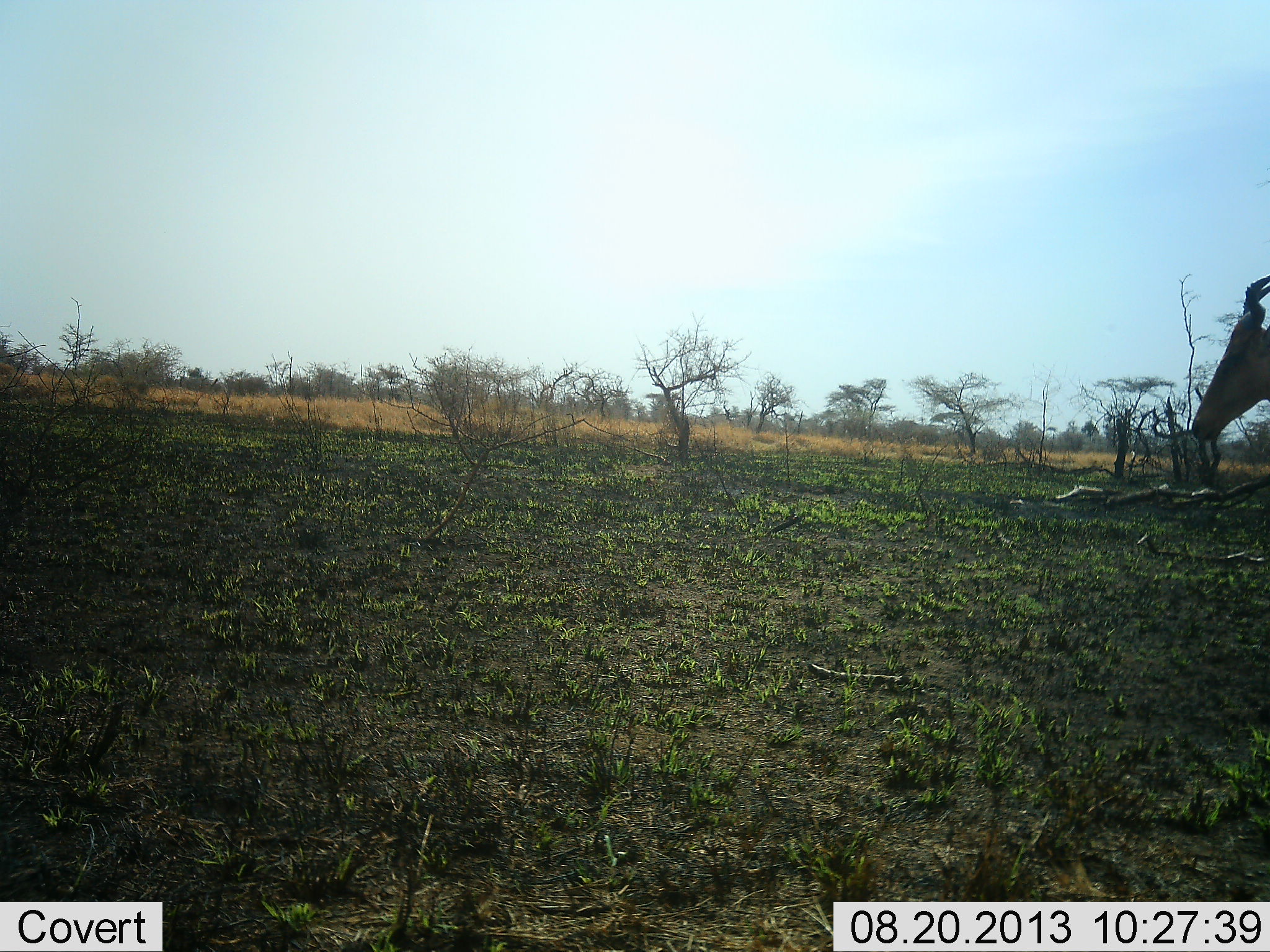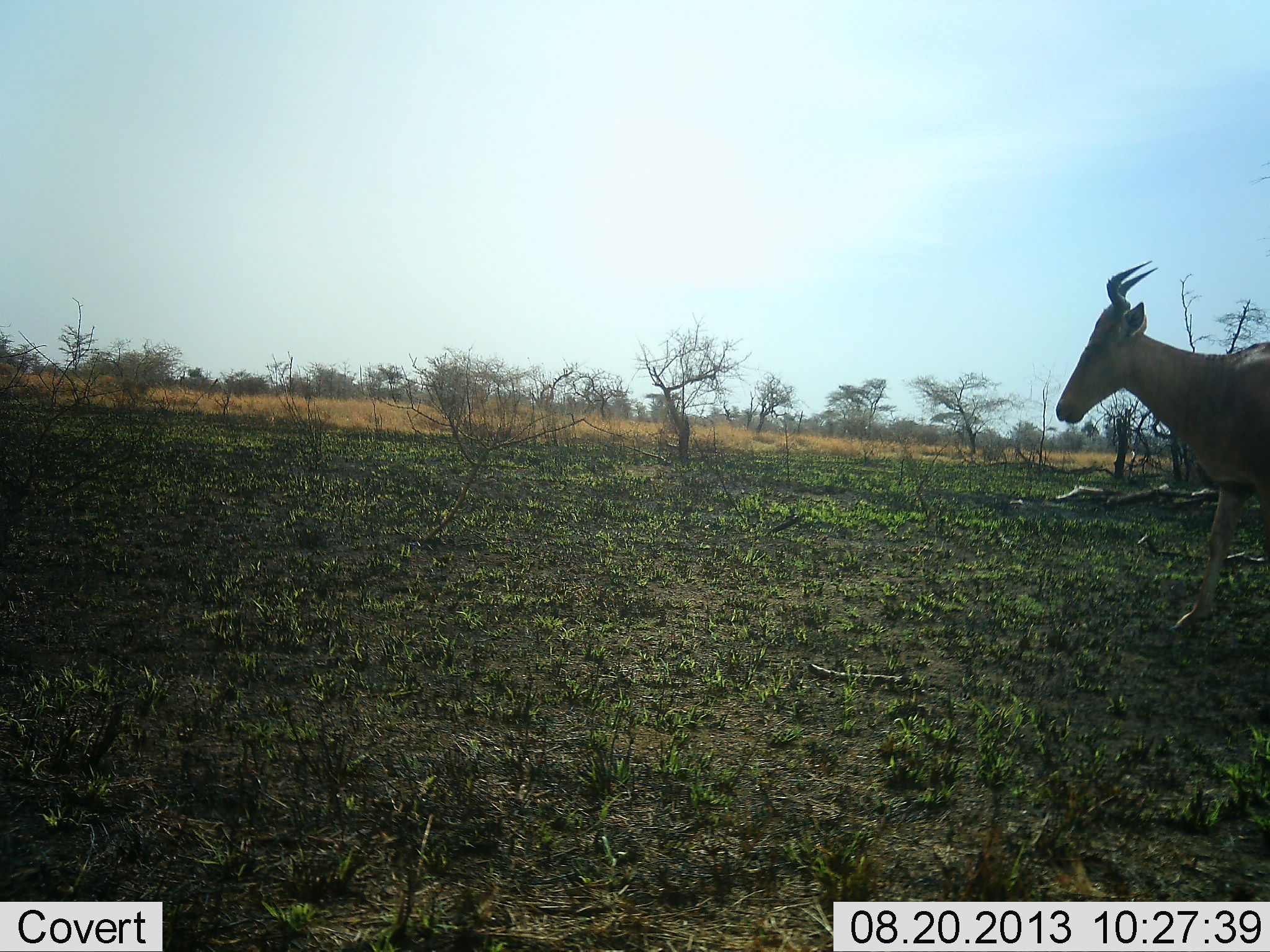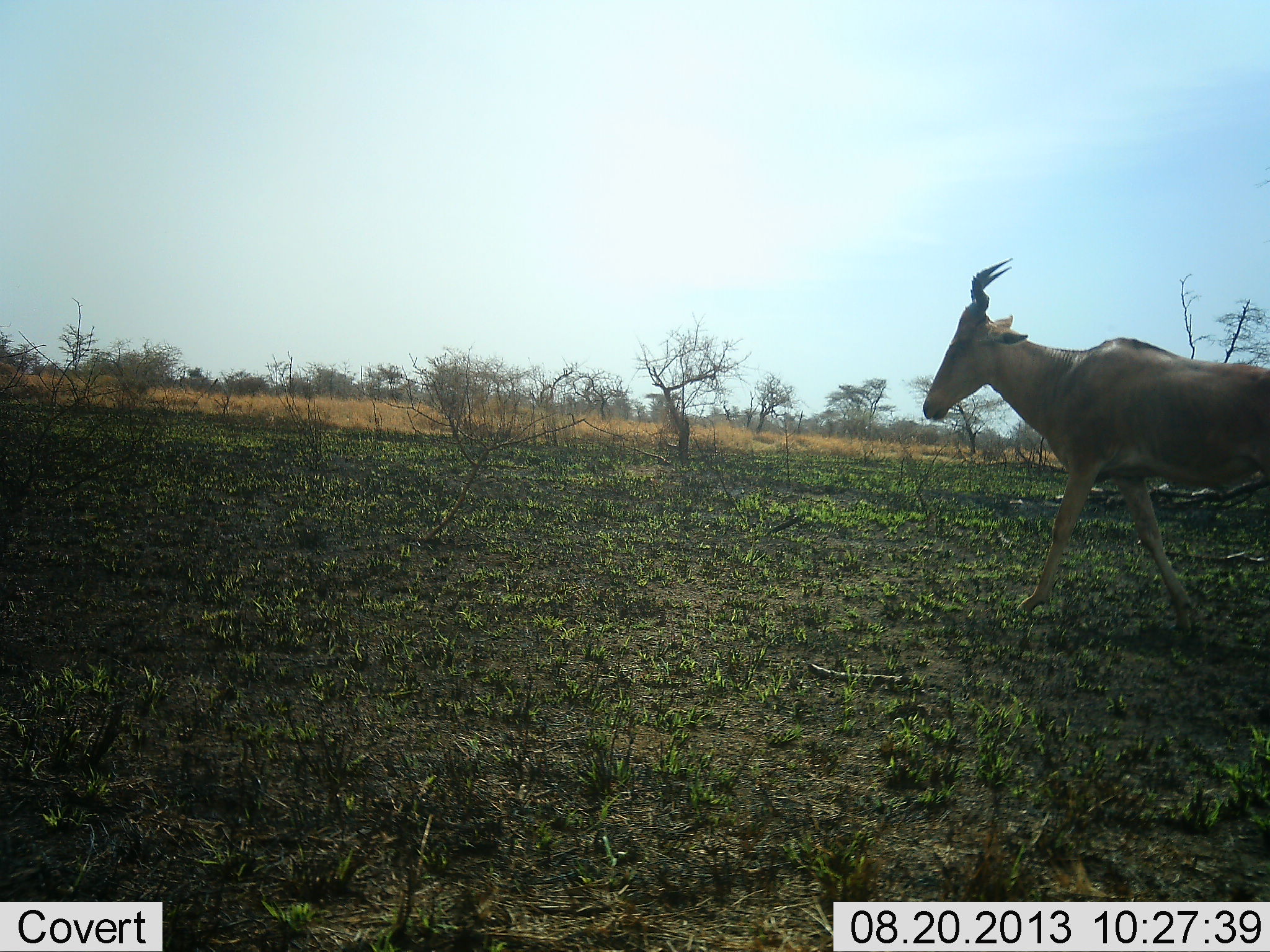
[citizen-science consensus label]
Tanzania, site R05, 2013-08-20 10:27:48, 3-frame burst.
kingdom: Animalia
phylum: Chordata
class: Mammalia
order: Artiodactyla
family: Bovidae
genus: Alcelaphus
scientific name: Alcelaphus buselaphus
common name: hartebeest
Hartebeest (Alcelaphus buselaphus), count 1. Behavior (volunteer vote fractions): standing 7%, resting 0%, moving 93%, interacting 0%. Young present (vote fraction): 0%. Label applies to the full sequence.